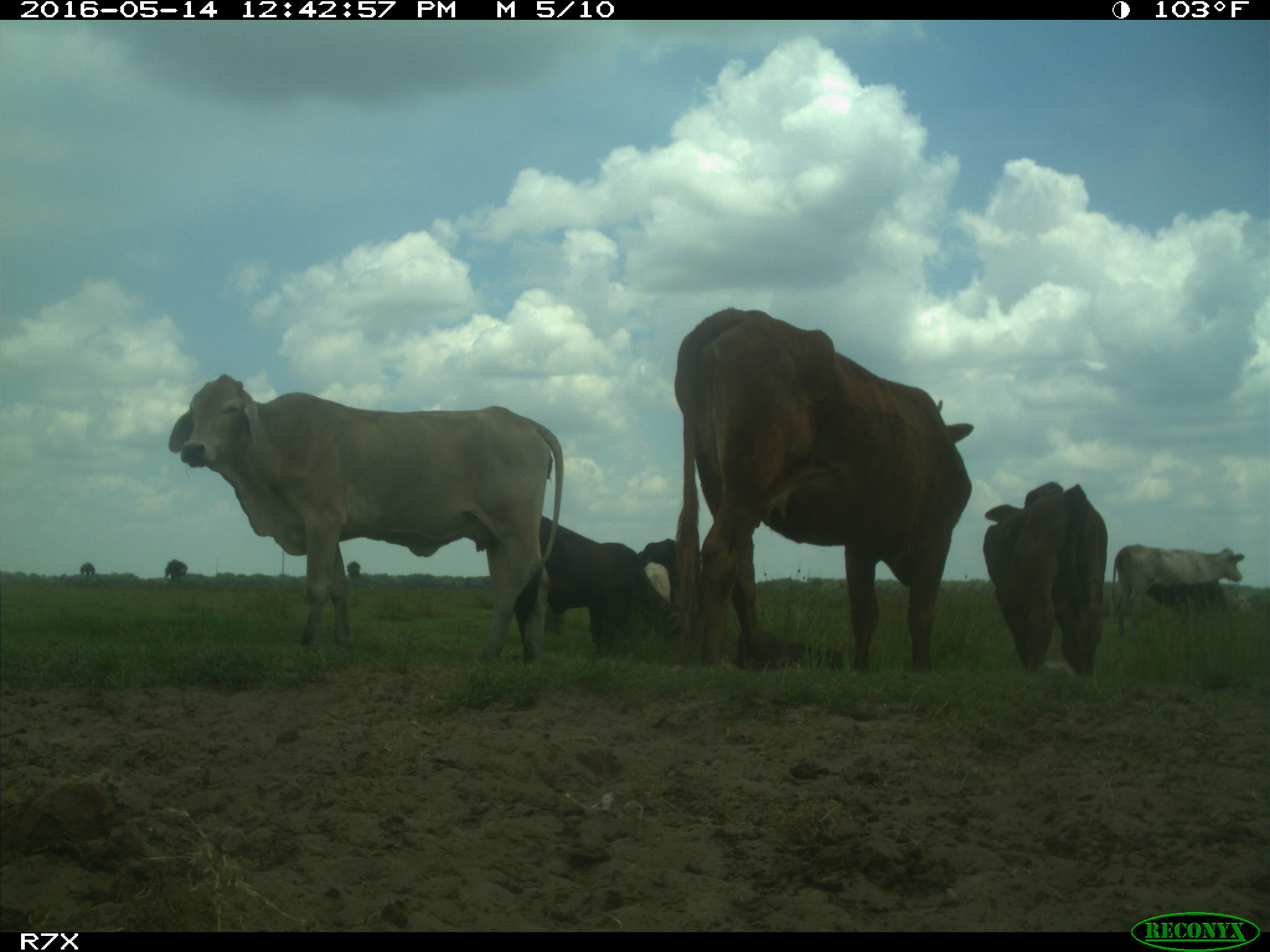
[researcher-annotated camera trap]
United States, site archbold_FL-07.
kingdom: Animalia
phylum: Chordata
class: Mammalia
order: Artiodactyla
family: Bovidae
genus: Bos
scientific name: Bos taurus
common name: domestic cow